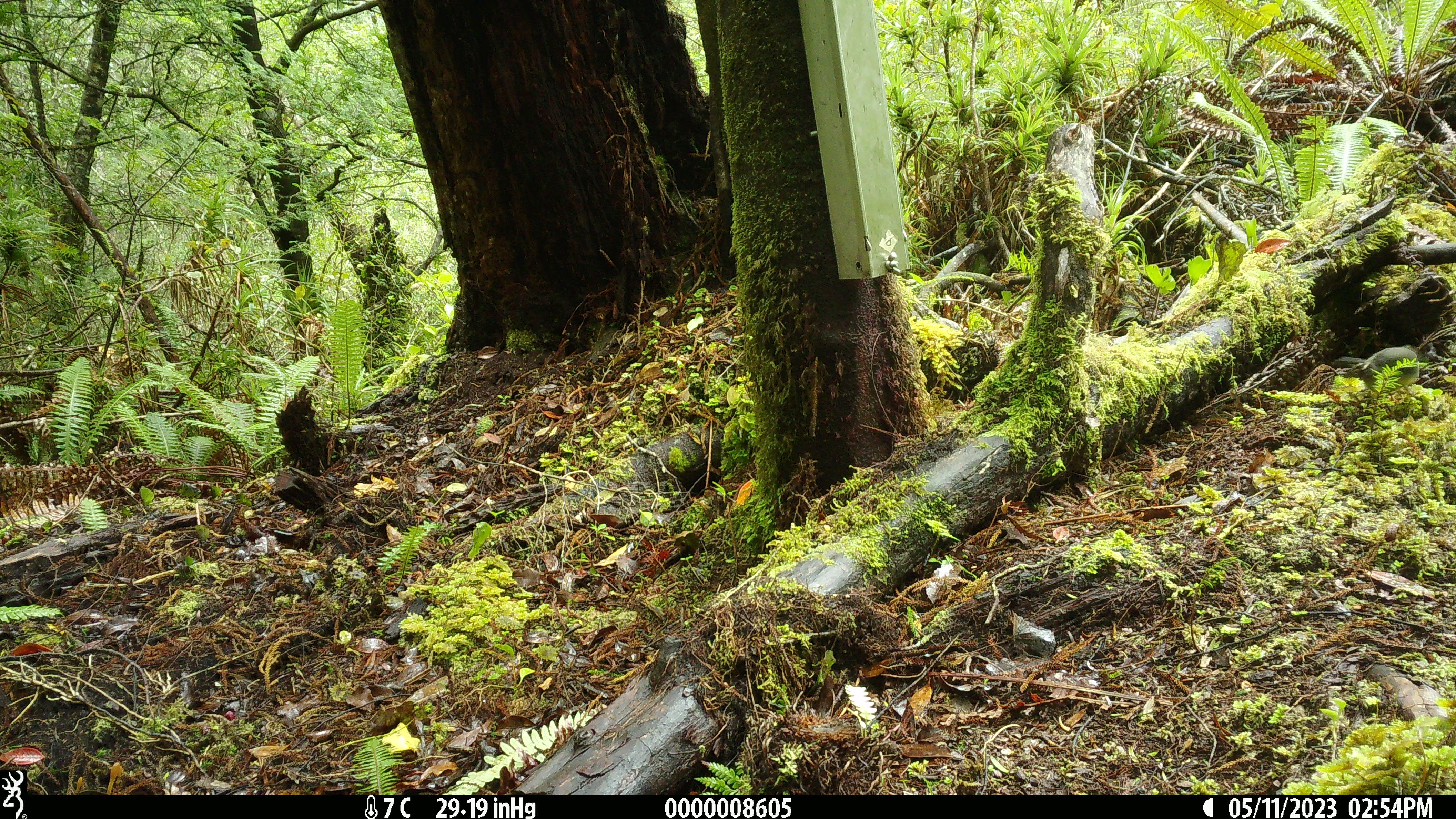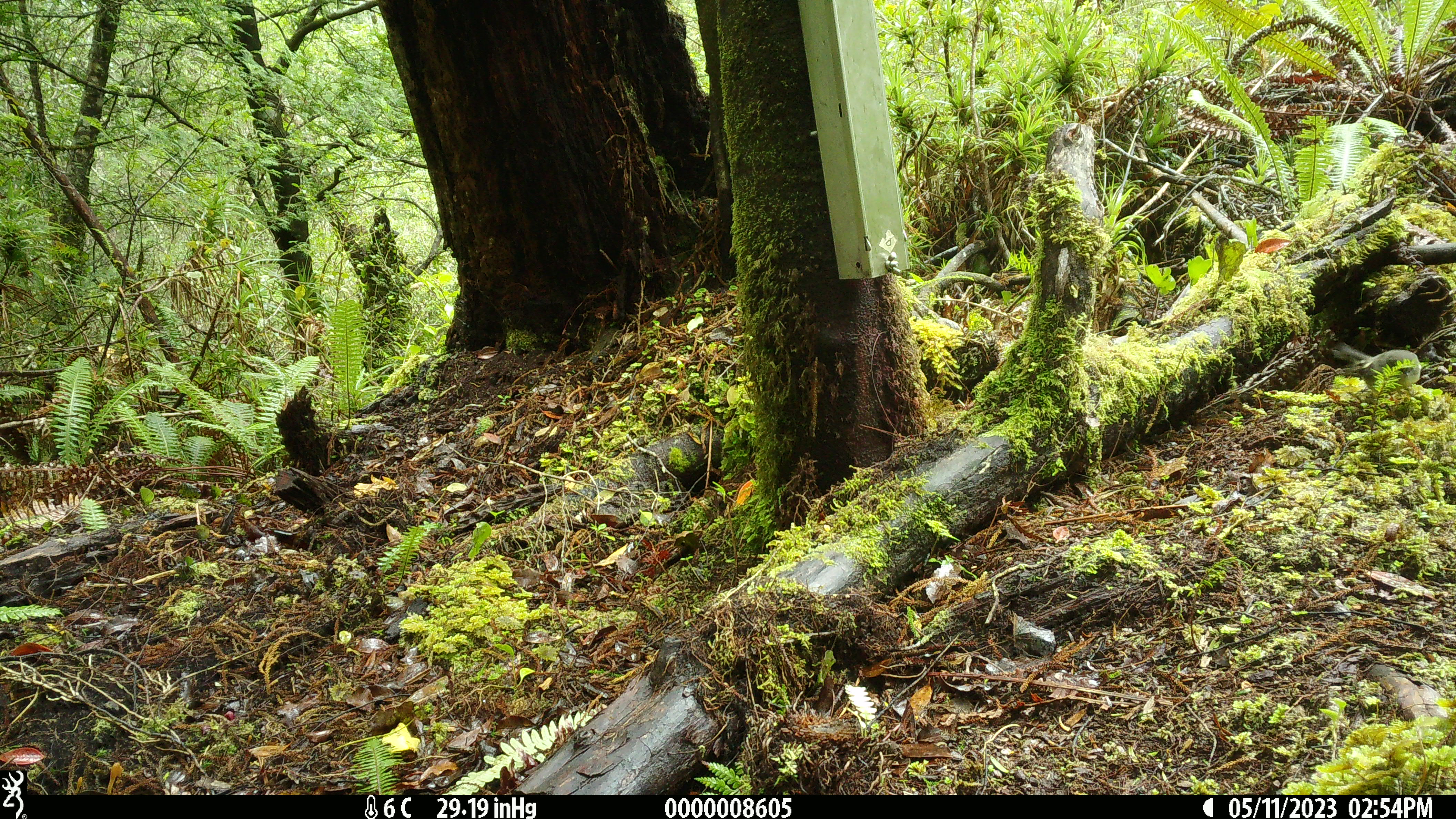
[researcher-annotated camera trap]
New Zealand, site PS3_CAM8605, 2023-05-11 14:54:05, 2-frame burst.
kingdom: Animalia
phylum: Chordata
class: Aves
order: Passeriformes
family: Petroicidae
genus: Petroica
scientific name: Petroica macrocephala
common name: tomtit